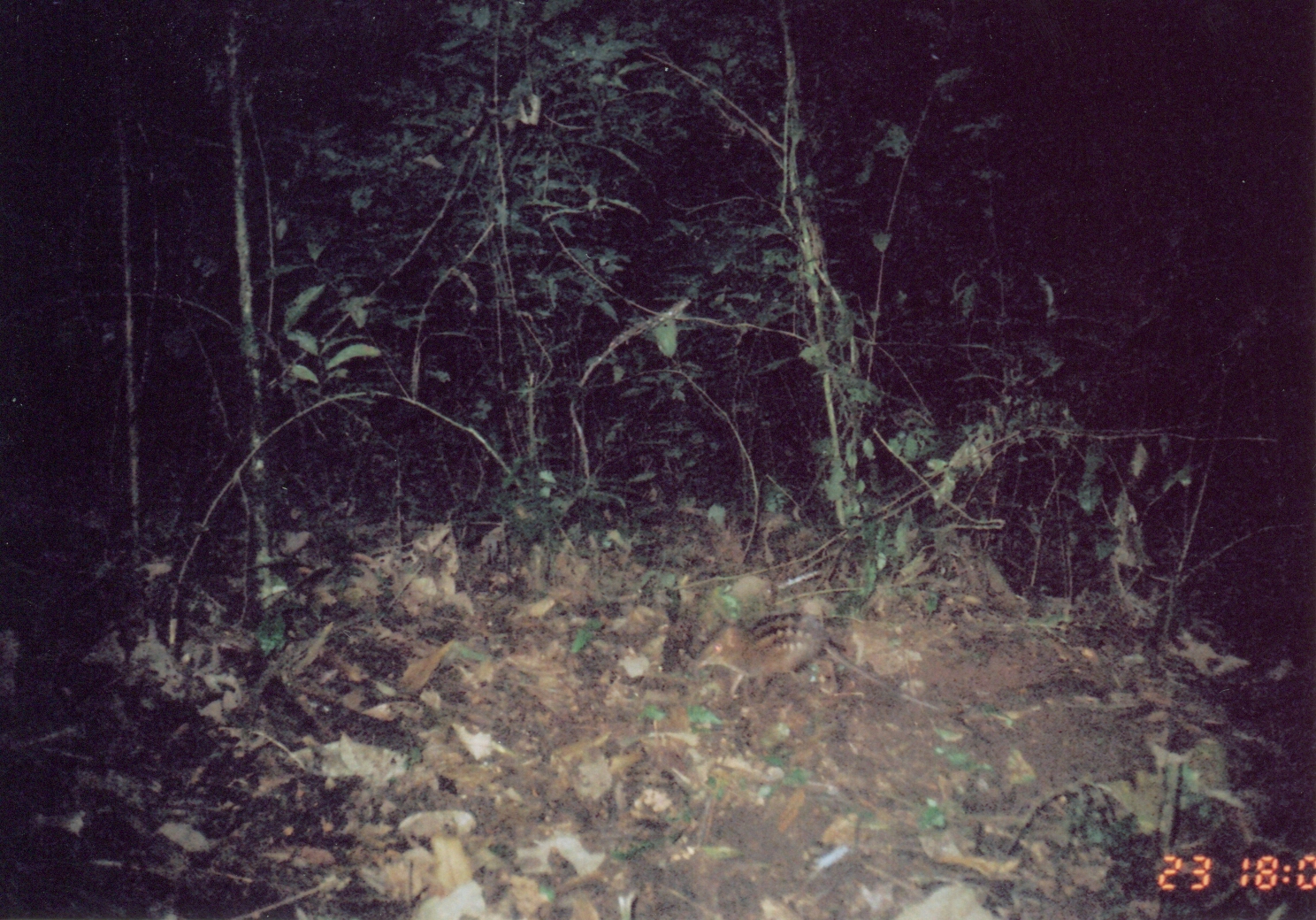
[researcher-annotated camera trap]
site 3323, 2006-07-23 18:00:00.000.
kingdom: Animalia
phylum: Chordata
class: Mammalia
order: Macroscelidea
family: Macroscelididae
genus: Rhynchocyon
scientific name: Rhynchocyon cirnei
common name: checkered sengi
Rhynchocyon cirnei (checkered sengi), count 1.